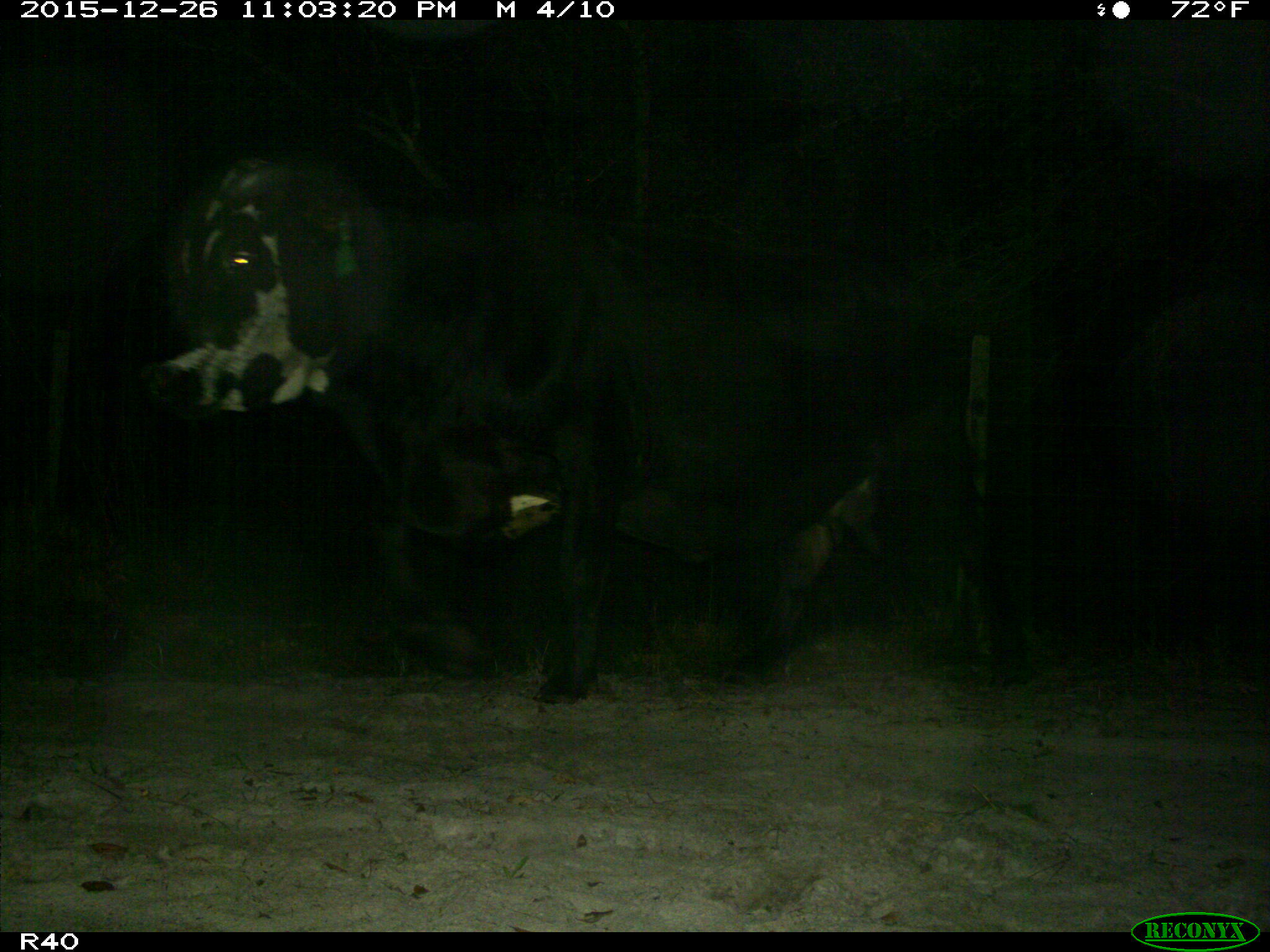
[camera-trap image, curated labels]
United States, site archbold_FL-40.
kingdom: Animalia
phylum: Chordata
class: Mammalia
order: Artiodactyla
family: Bovidae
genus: Bos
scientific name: Bos taurus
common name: domestic cow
Bos taurus (domestic cow).